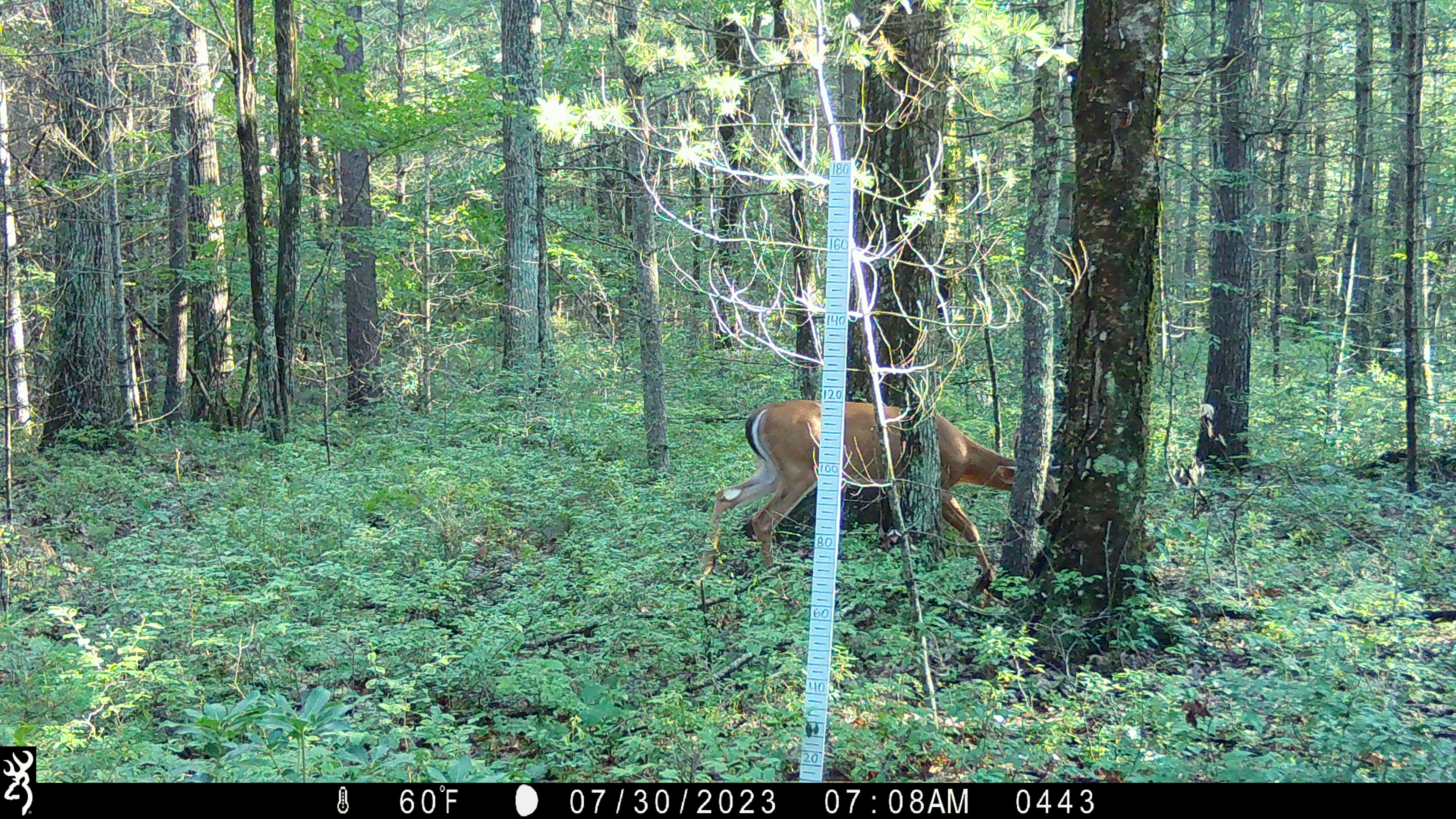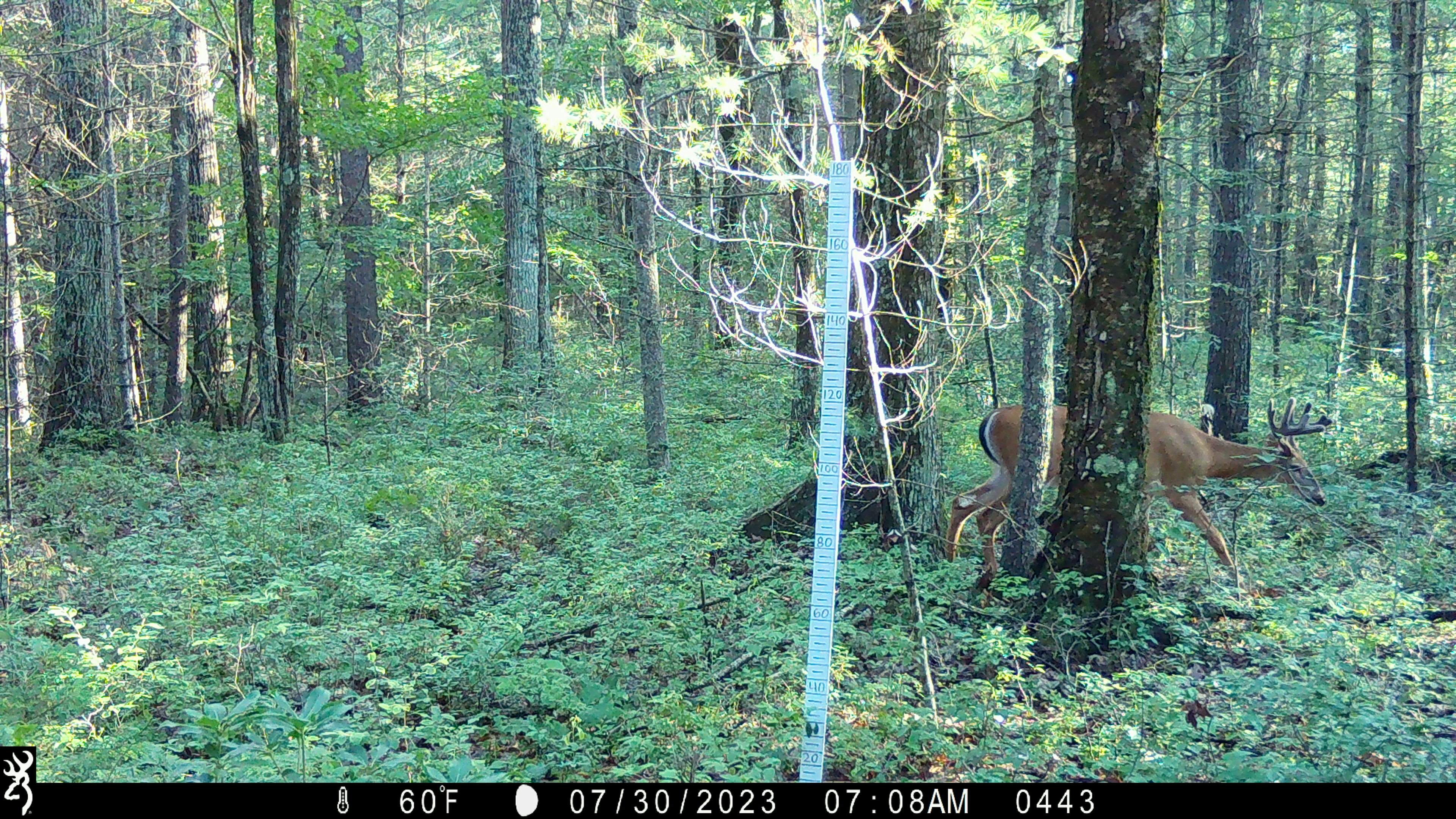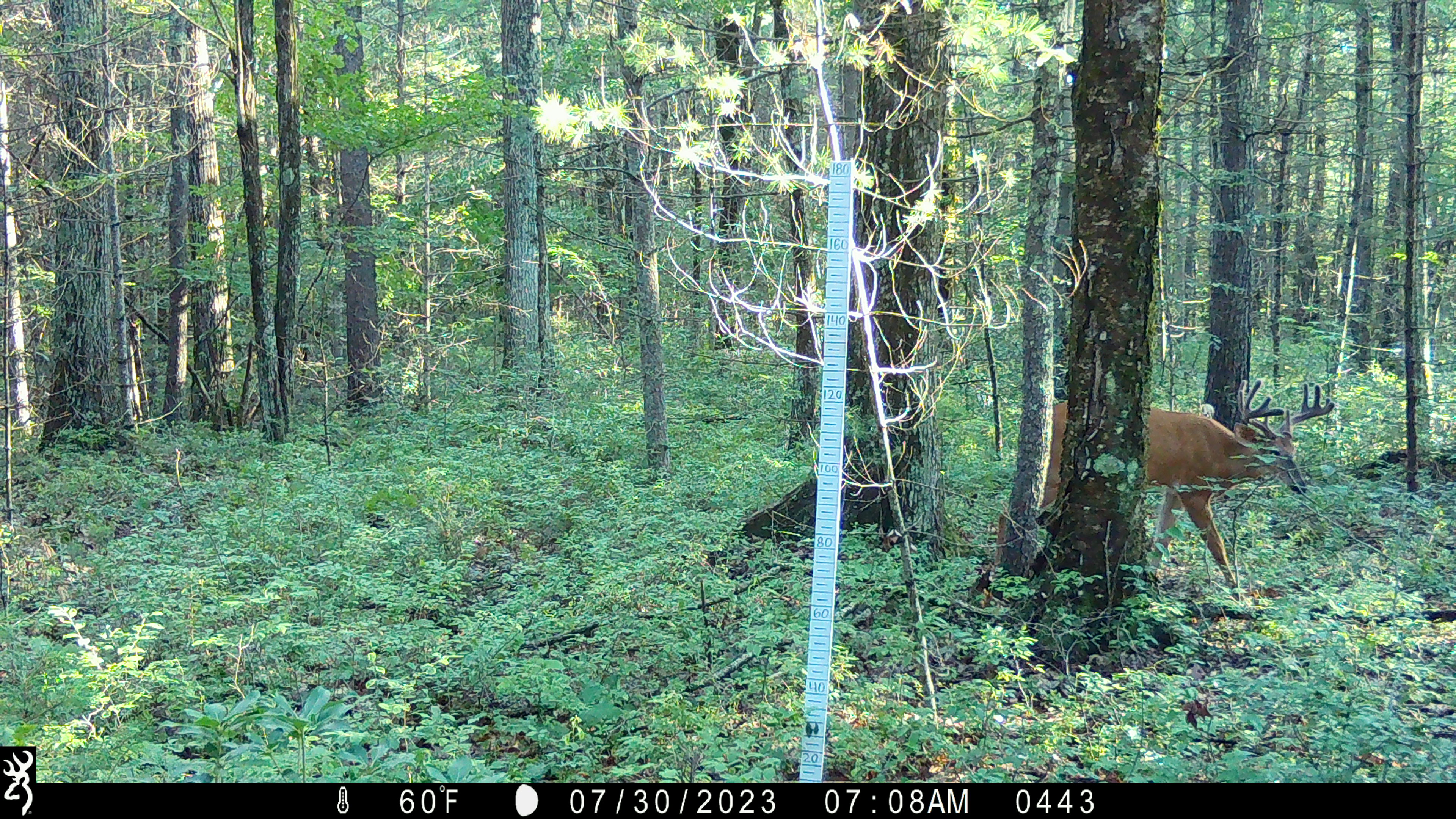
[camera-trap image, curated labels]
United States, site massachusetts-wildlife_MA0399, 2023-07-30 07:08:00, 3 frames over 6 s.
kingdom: Animalia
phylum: Chordata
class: Mammalia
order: Artiodactyla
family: Cervidae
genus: Odocoileus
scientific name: Odocoileus virginianus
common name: white-tailed deer